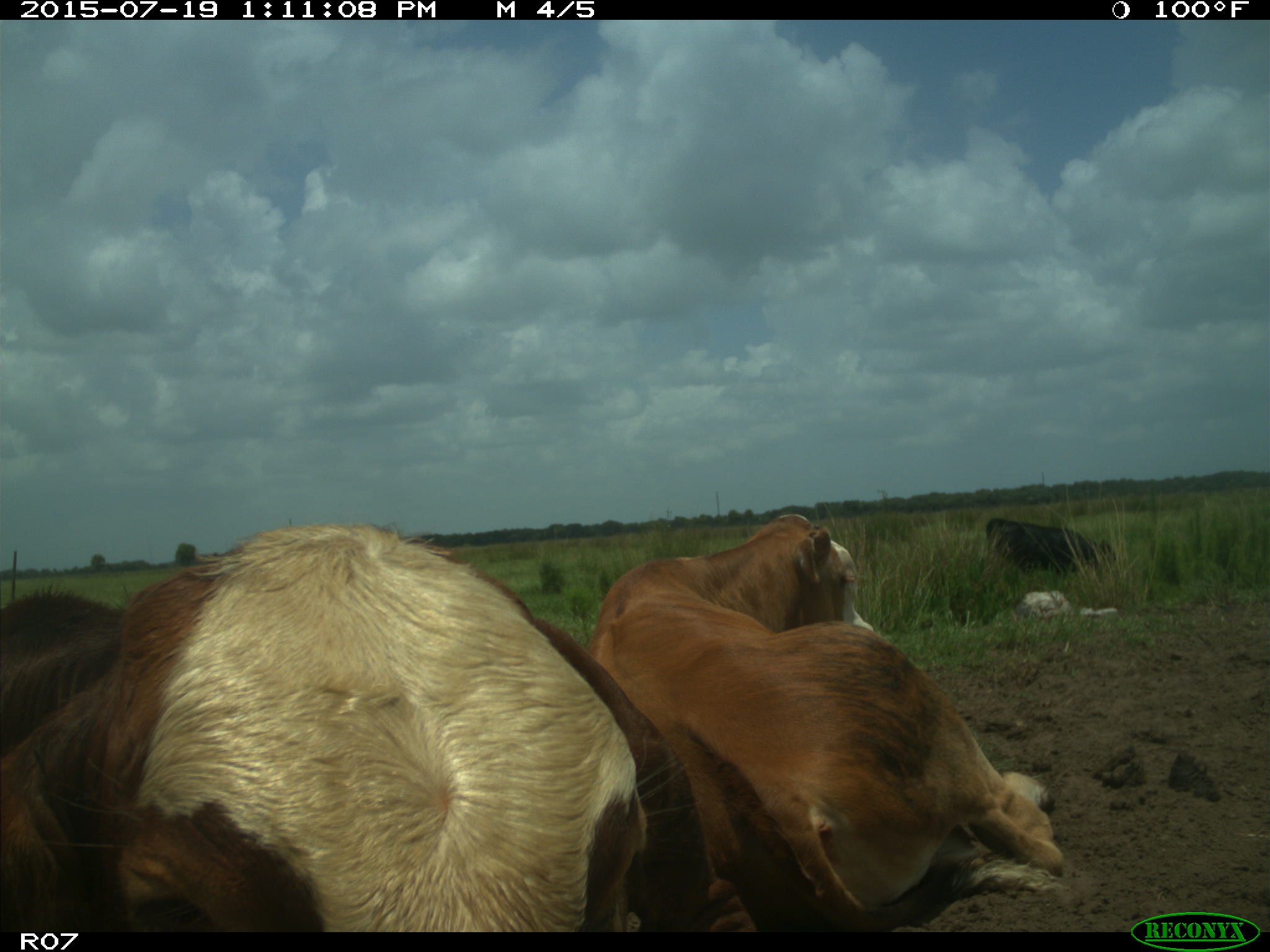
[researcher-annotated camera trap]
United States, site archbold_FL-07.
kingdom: Animalia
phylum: Chordata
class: Mammalia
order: Artiodactyla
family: Bovidae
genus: Bos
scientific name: Bos taurus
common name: domestic cow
Bos taurus (domestic cow).